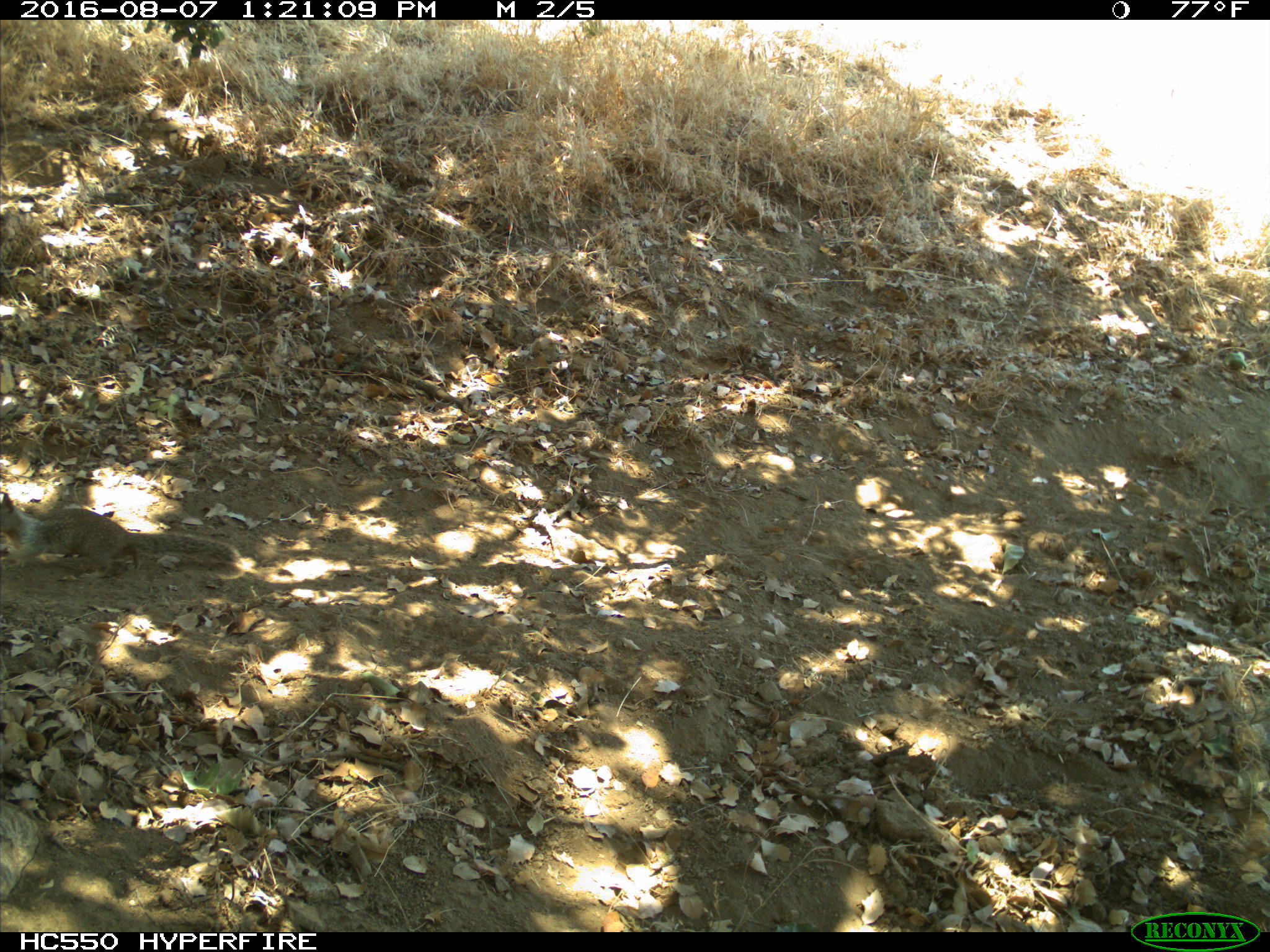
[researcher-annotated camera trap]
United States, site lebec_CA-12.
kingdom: Animalia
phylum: Chordata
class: Mammalia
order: Rodentia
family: Sciuridae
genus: Otospermophilus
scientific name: Otospermophilus beecheyi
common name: california ground squirrel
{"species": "Otospermophilus beecheyi (california ground squirrel)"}